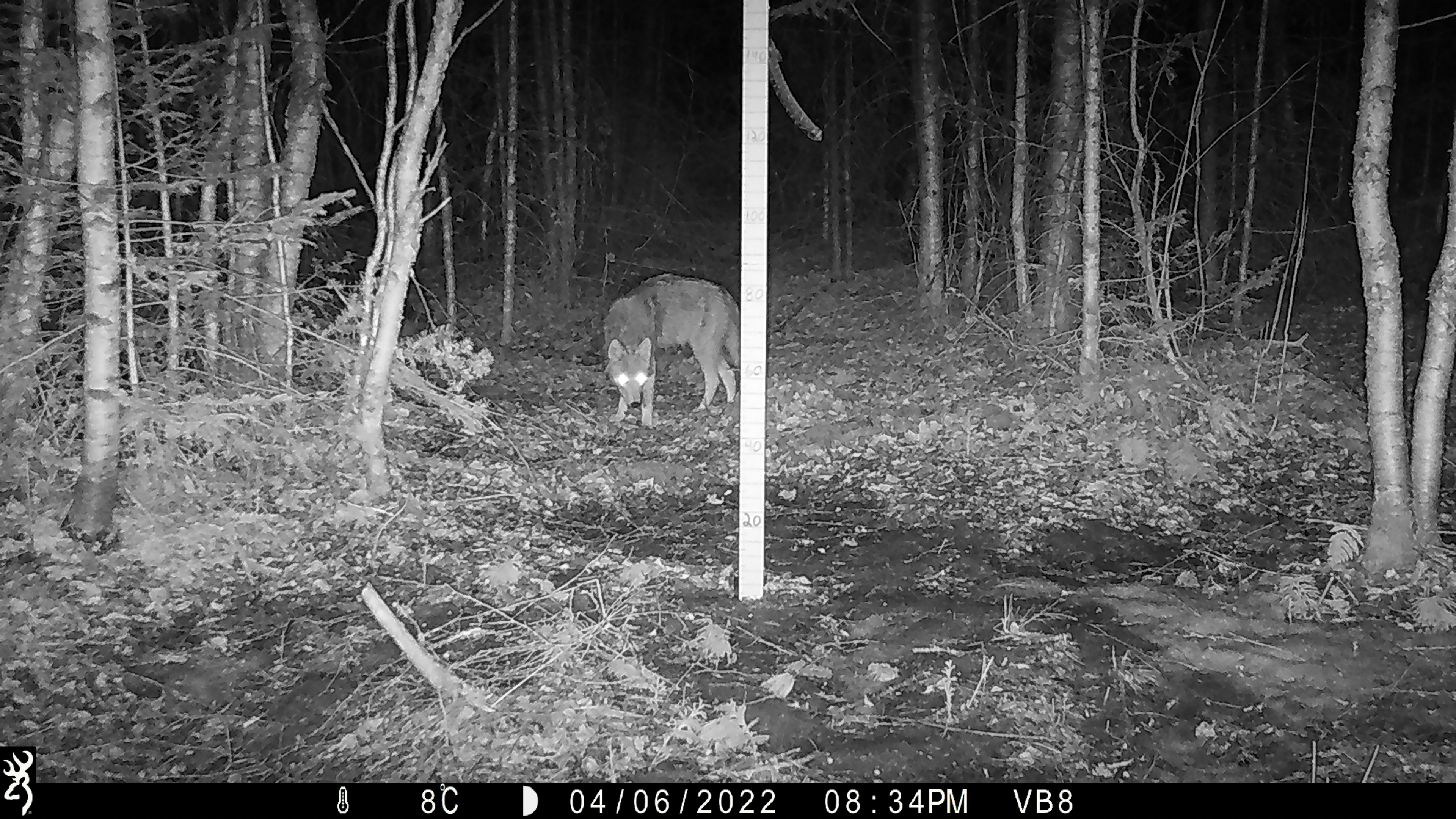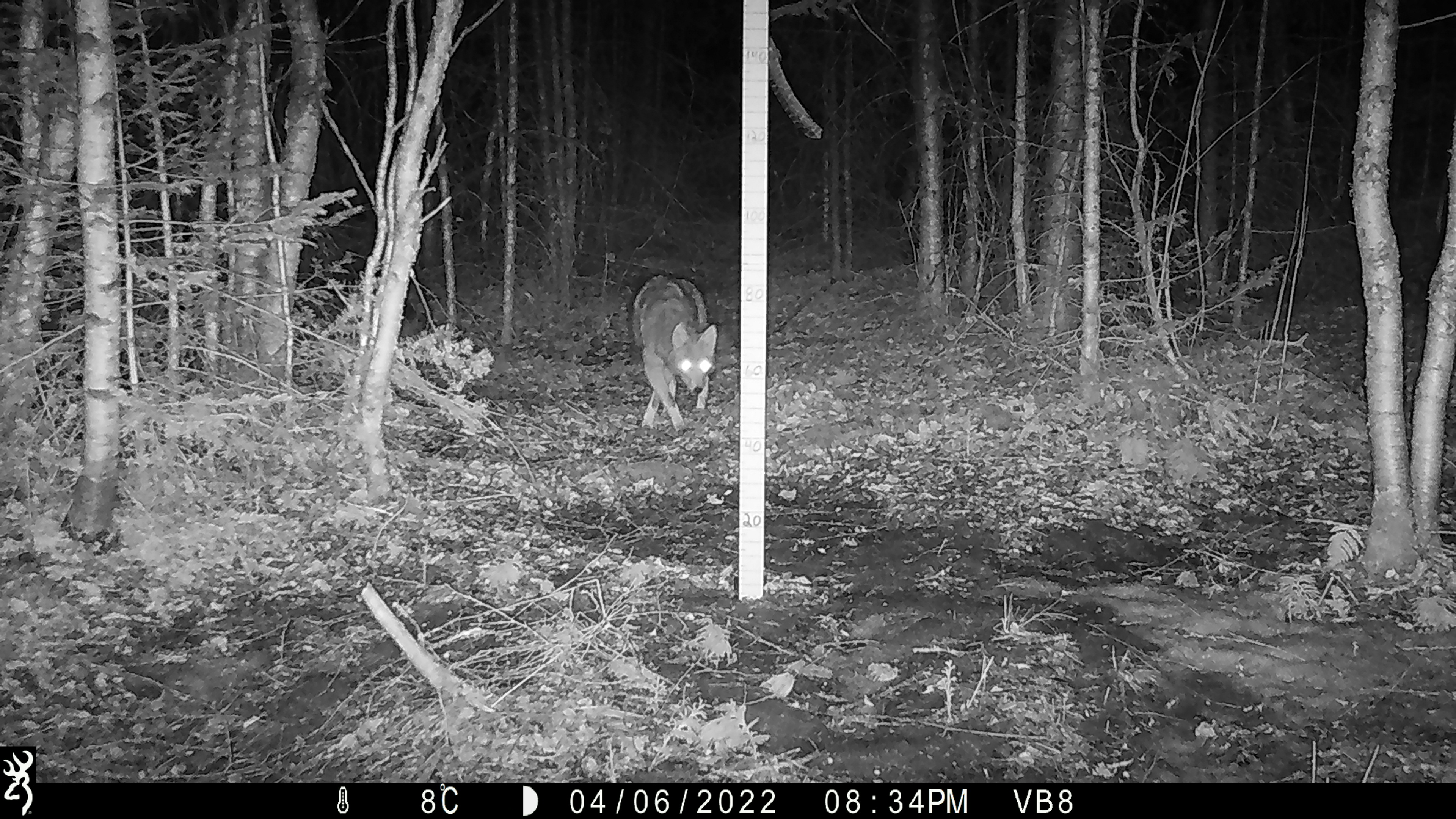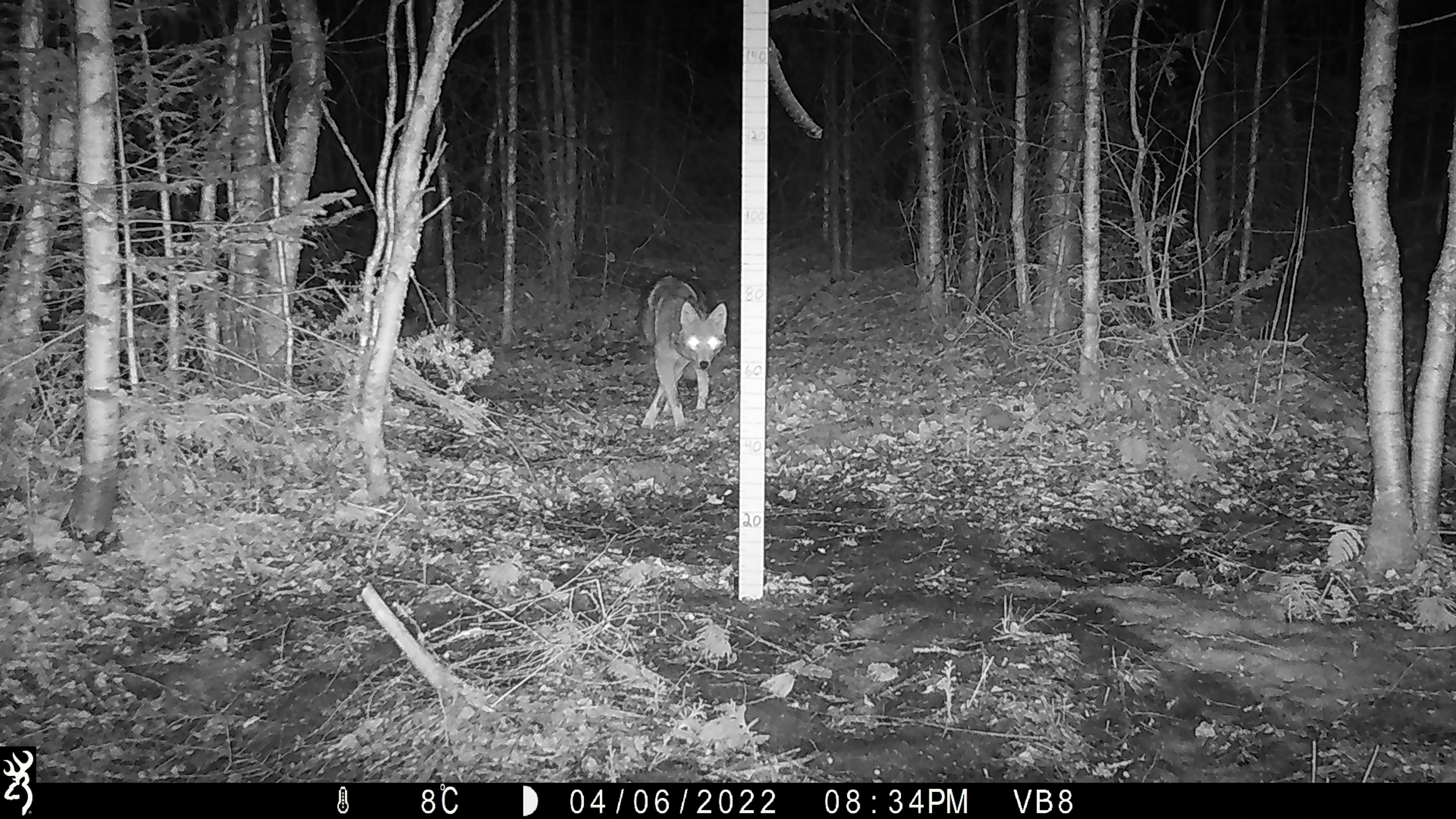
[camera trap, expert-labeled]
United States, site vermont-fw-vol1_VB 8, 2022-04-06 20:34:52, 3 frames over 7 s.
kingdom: Animalia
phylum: Chordata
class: Mammalia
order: Carnivora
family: Canidae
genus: Canis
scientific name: Canis latrans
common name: coyote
Coyote (Canis latrans).